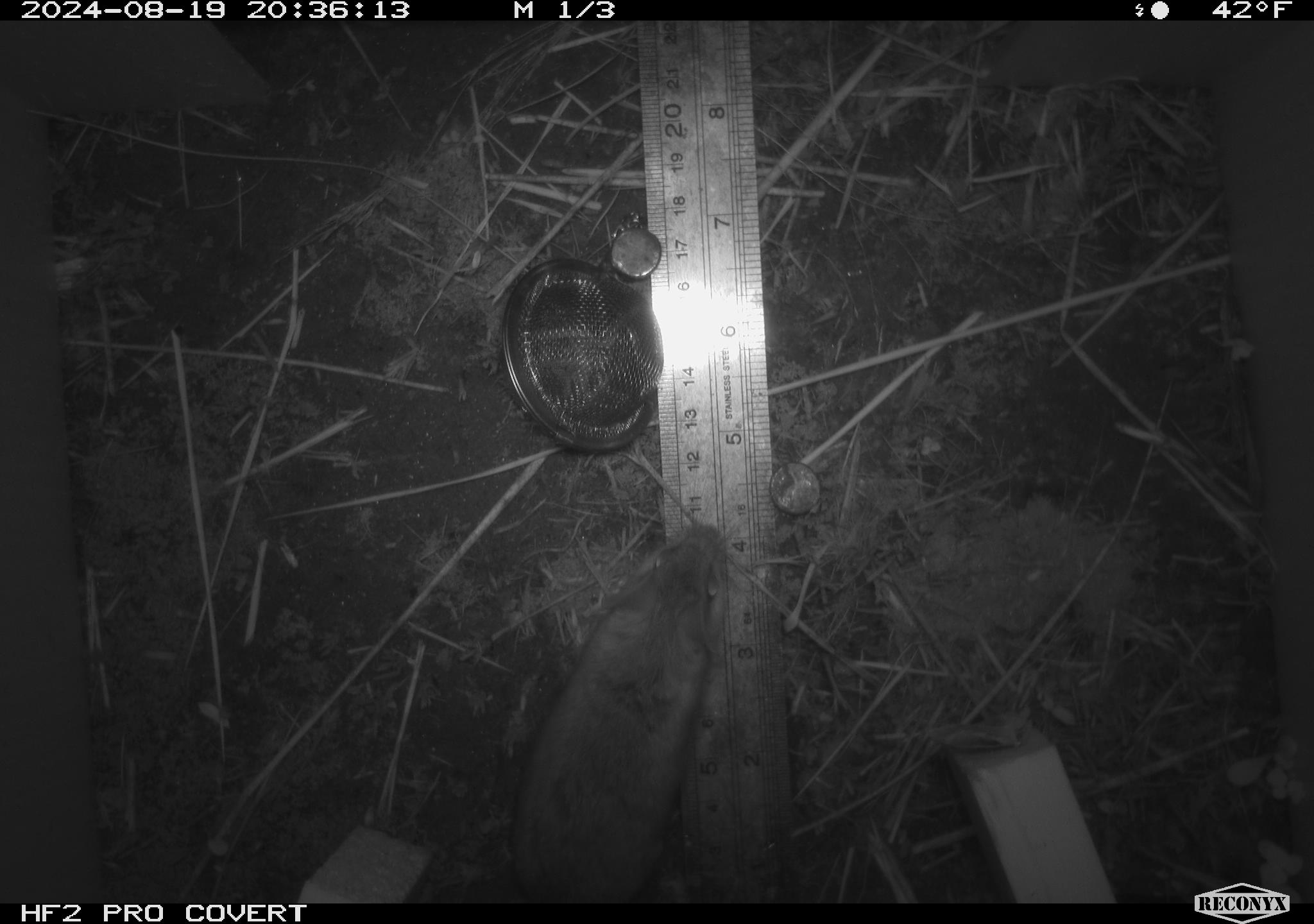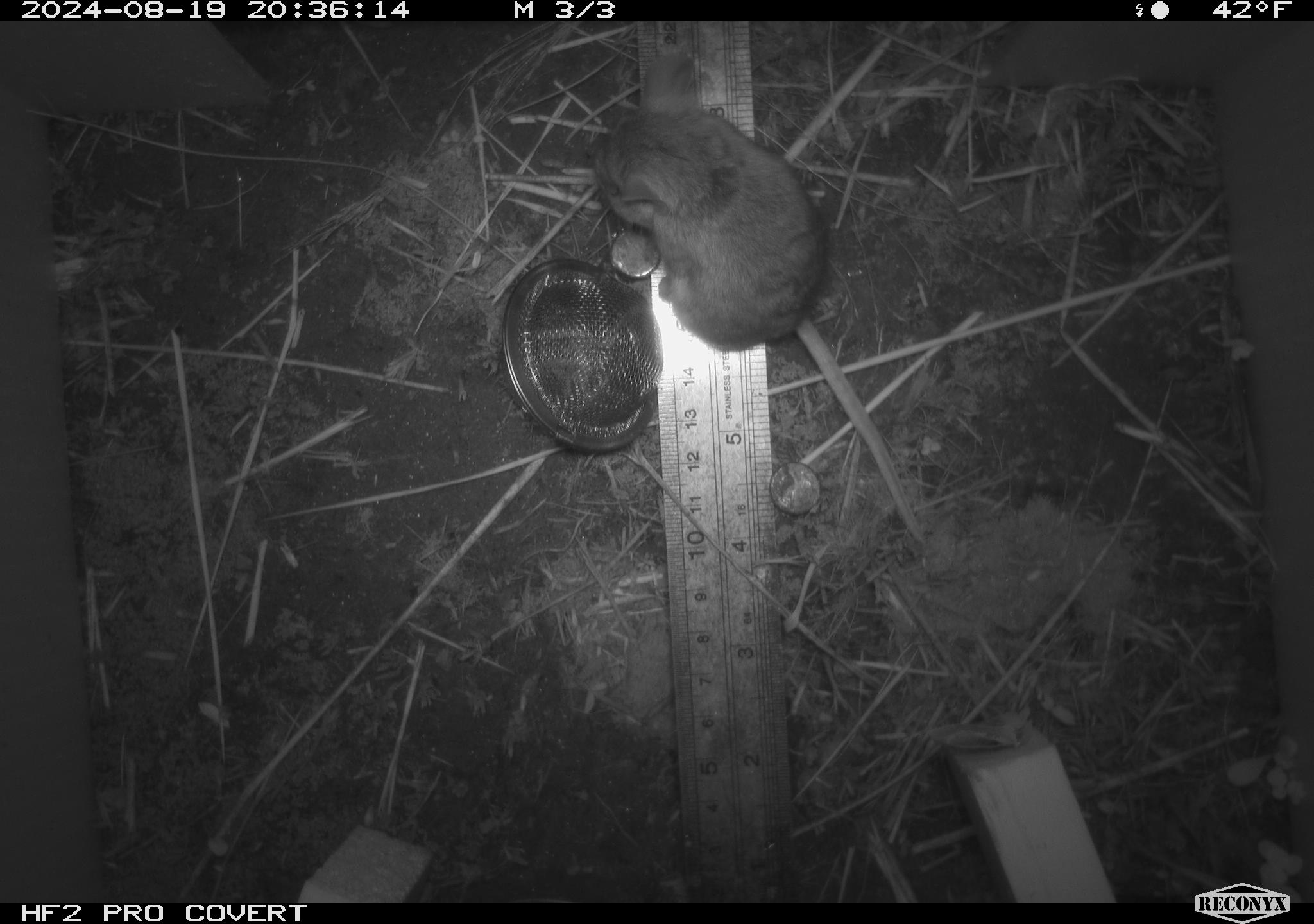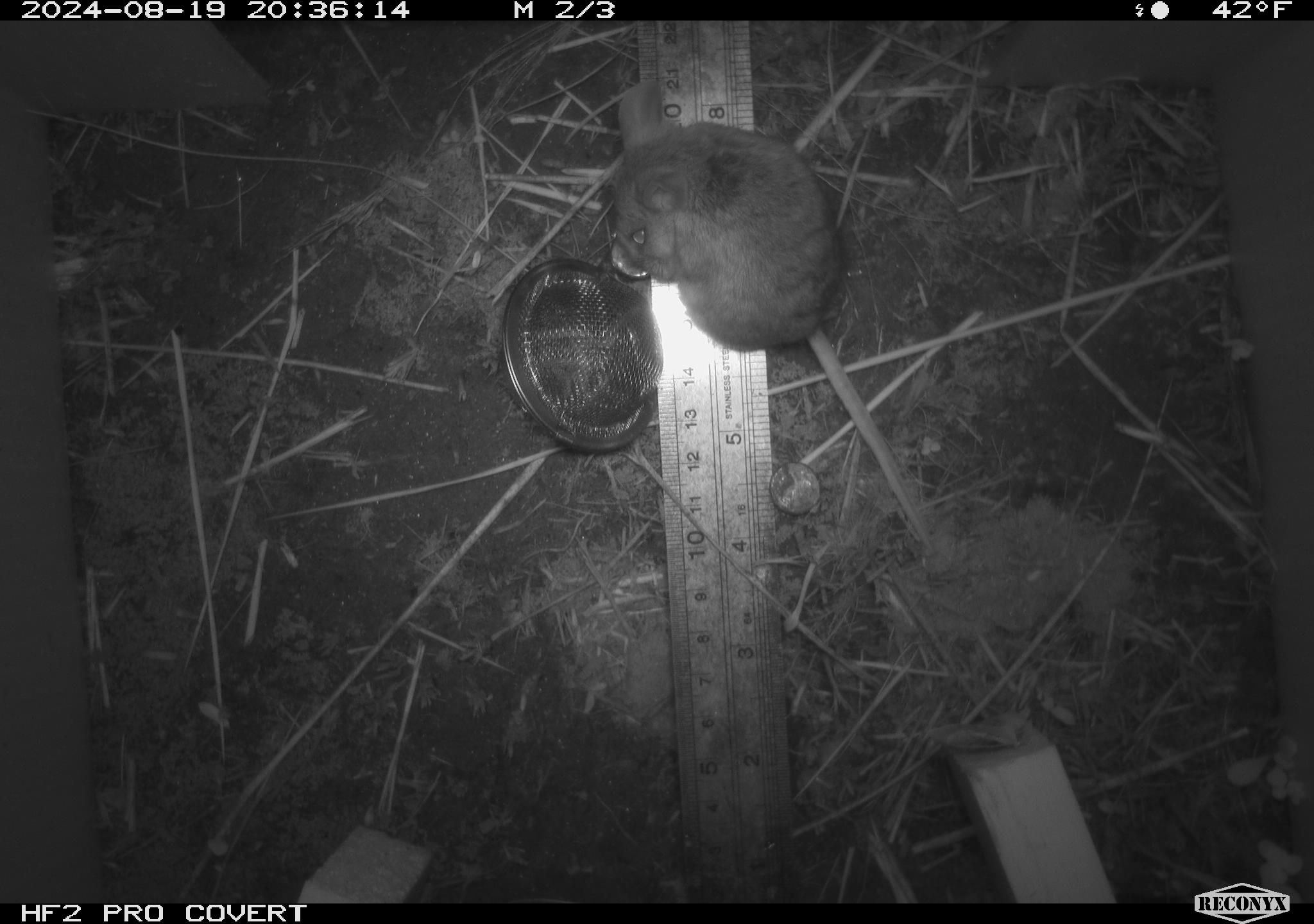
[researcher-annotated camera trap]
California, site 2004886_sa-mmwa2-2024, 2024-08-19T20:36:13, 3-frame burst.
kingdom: Animalia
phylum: Chordata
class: Mammalia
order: Rodentia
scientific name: Rodentia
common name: mouse species